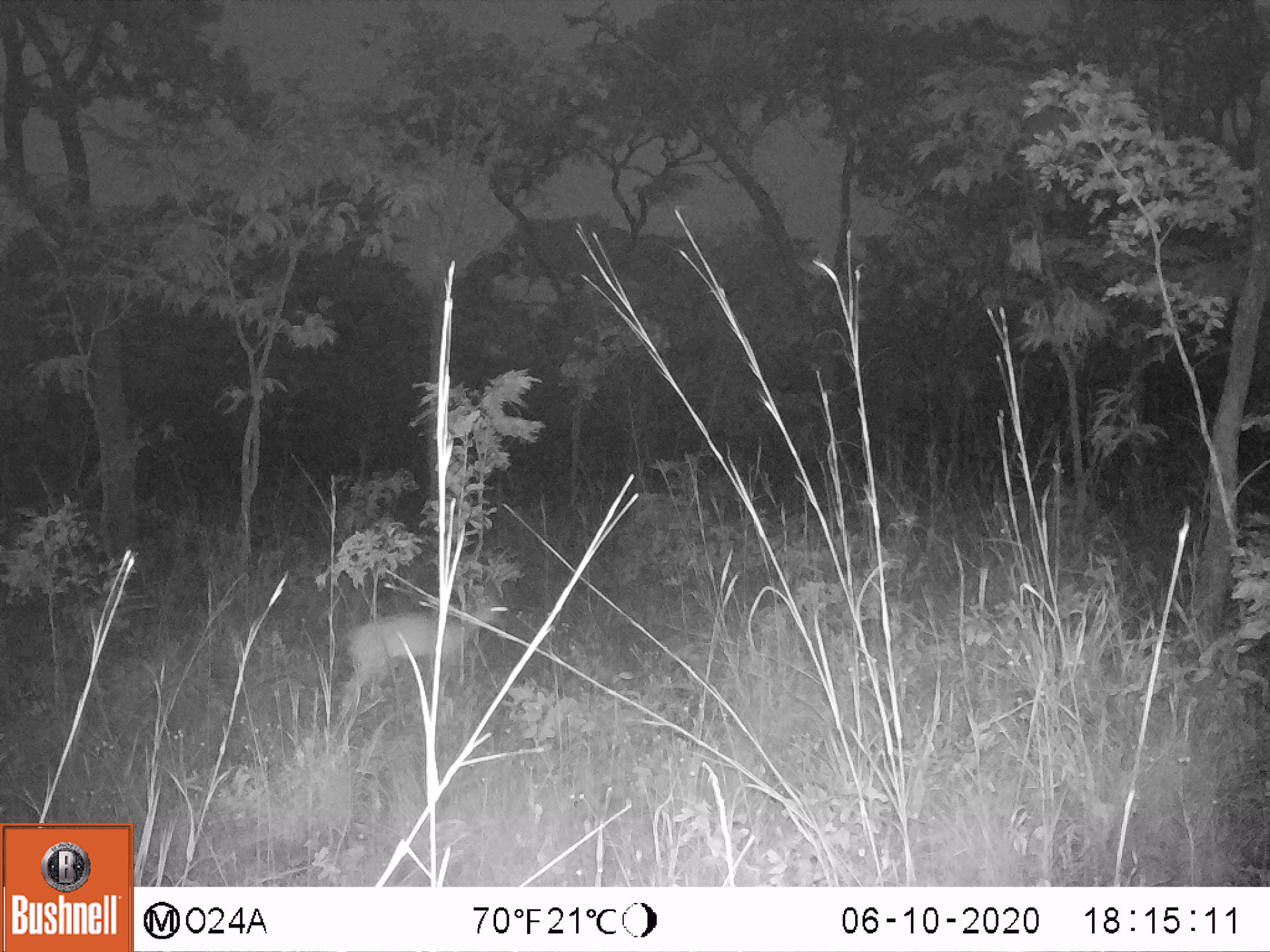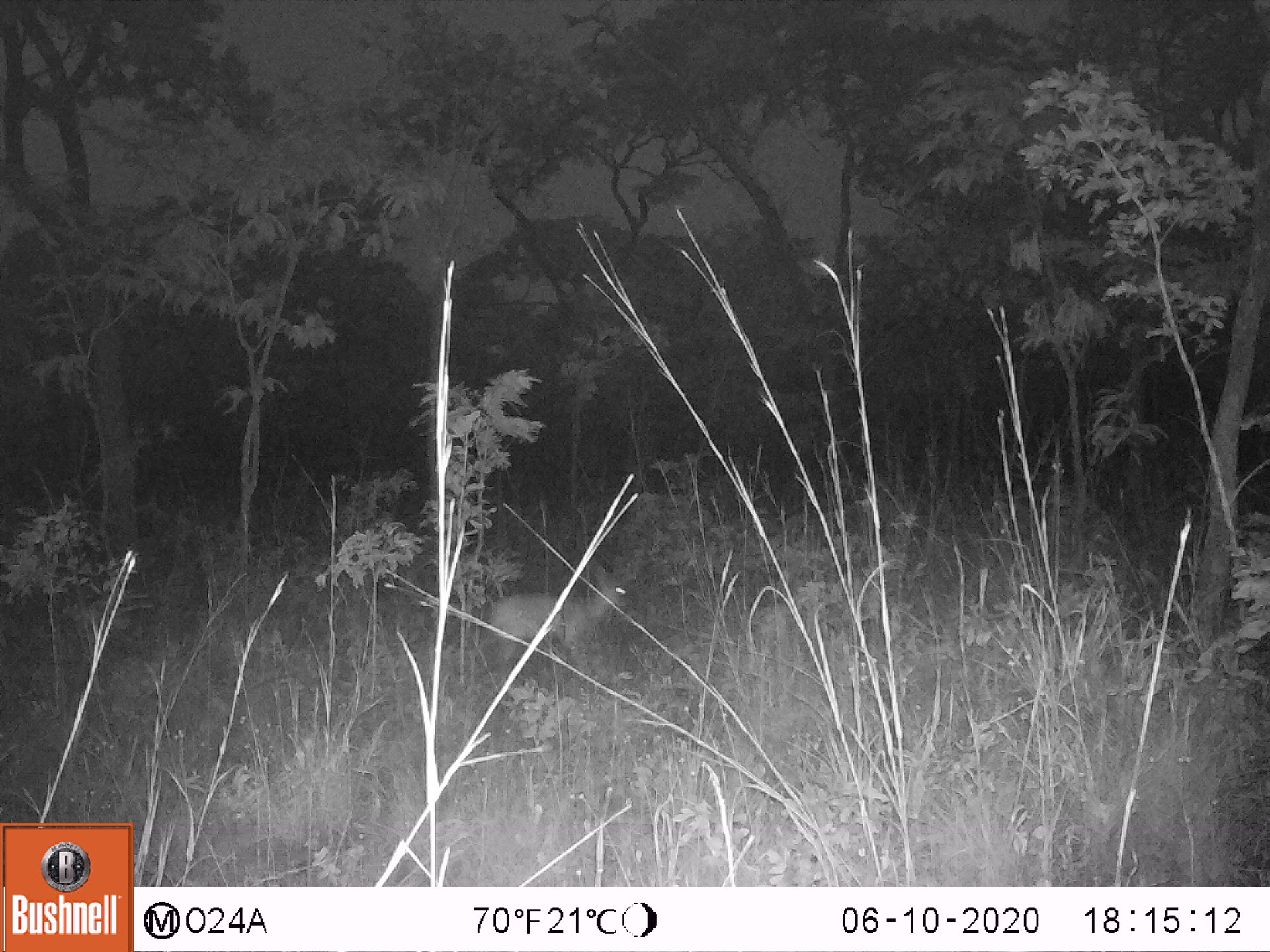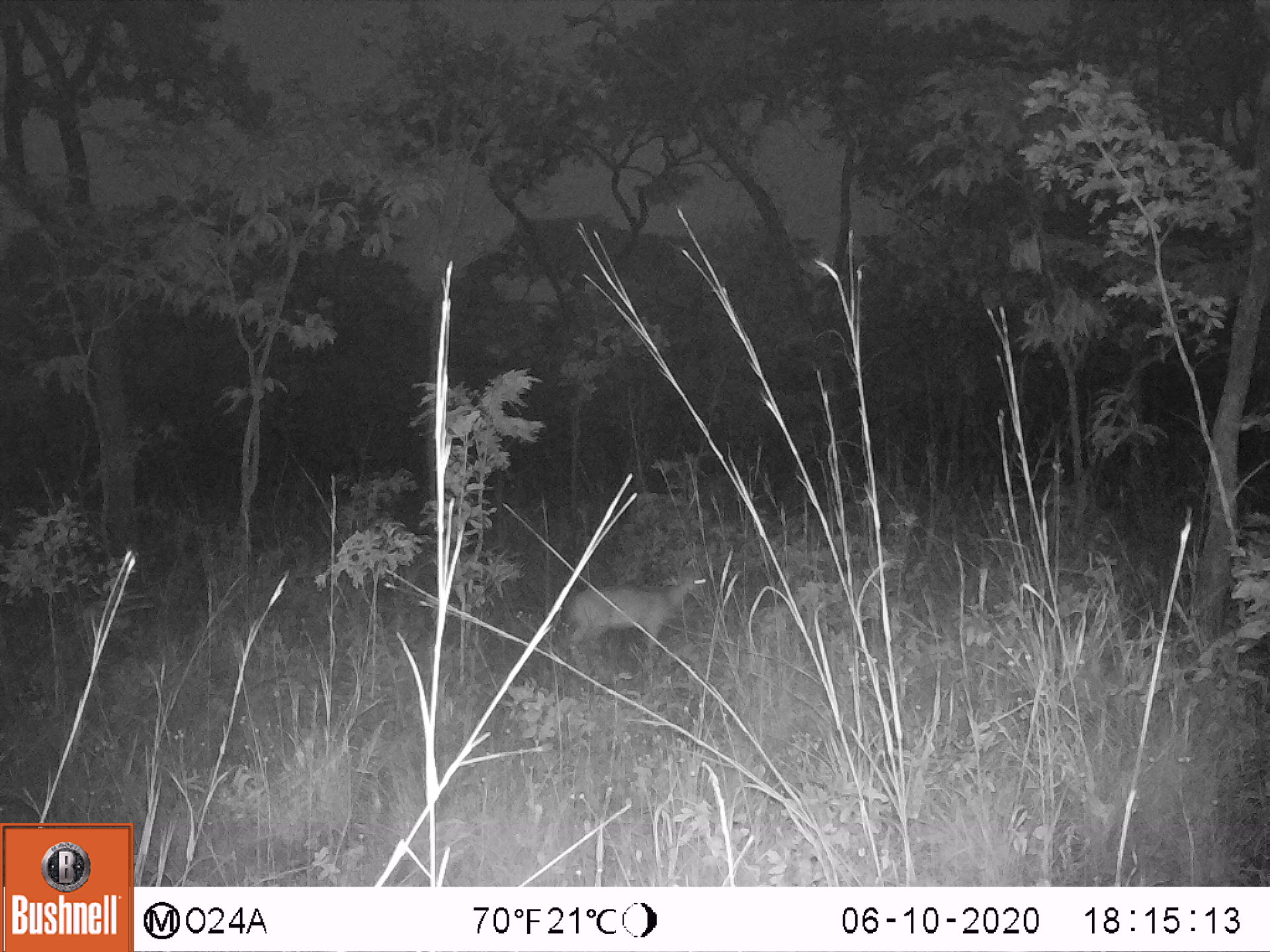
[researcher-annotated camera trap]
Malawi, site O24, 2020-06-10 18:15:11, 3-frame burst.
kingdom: Animalia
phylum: Chordata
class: Mammalia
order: Artiodactyla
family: Bovidae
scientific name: Antilopinae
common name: small antelope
Small antelope (Antilopinae), count 1.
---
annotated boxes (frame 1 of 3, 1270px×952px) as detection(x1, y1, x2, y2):
small antelope: detection(326, 582, 517, 731)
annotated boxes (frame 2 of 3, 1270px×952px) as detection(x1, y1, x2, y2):
small antelope: detection(474, 556, 642, 692)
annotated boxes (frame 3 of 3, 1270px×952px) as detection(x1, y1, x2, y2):
small antelope: detection(557, 549, 716, 681)